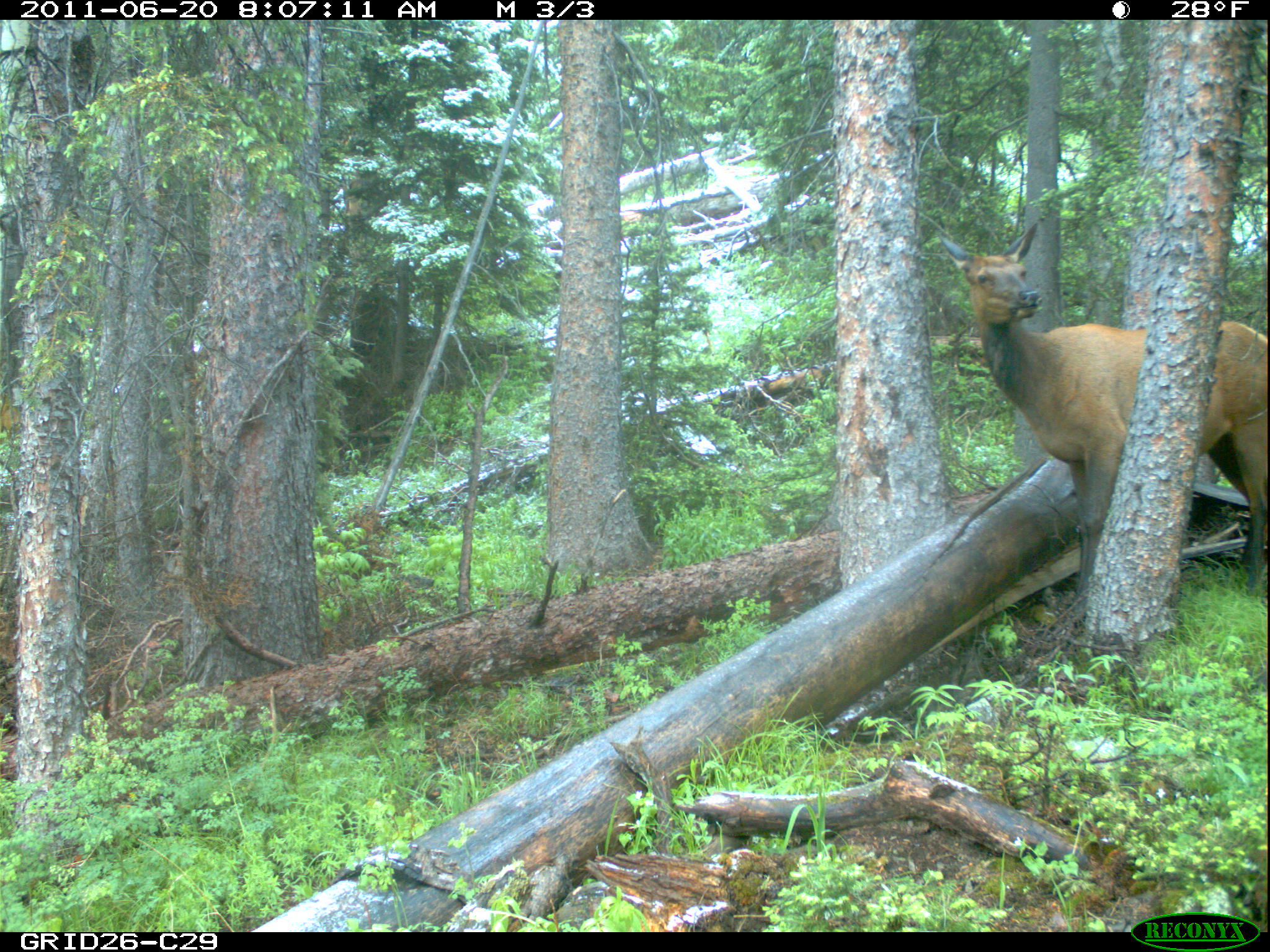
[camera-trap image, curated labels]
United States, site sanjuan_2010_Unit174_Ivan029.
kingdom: Animalia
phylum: Chordata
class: Mammalia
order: Artiodactyla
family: Cervidae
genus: Cervus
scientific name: Cervus elaphus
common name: red deer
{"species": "Cervus elaphus (red deer)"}